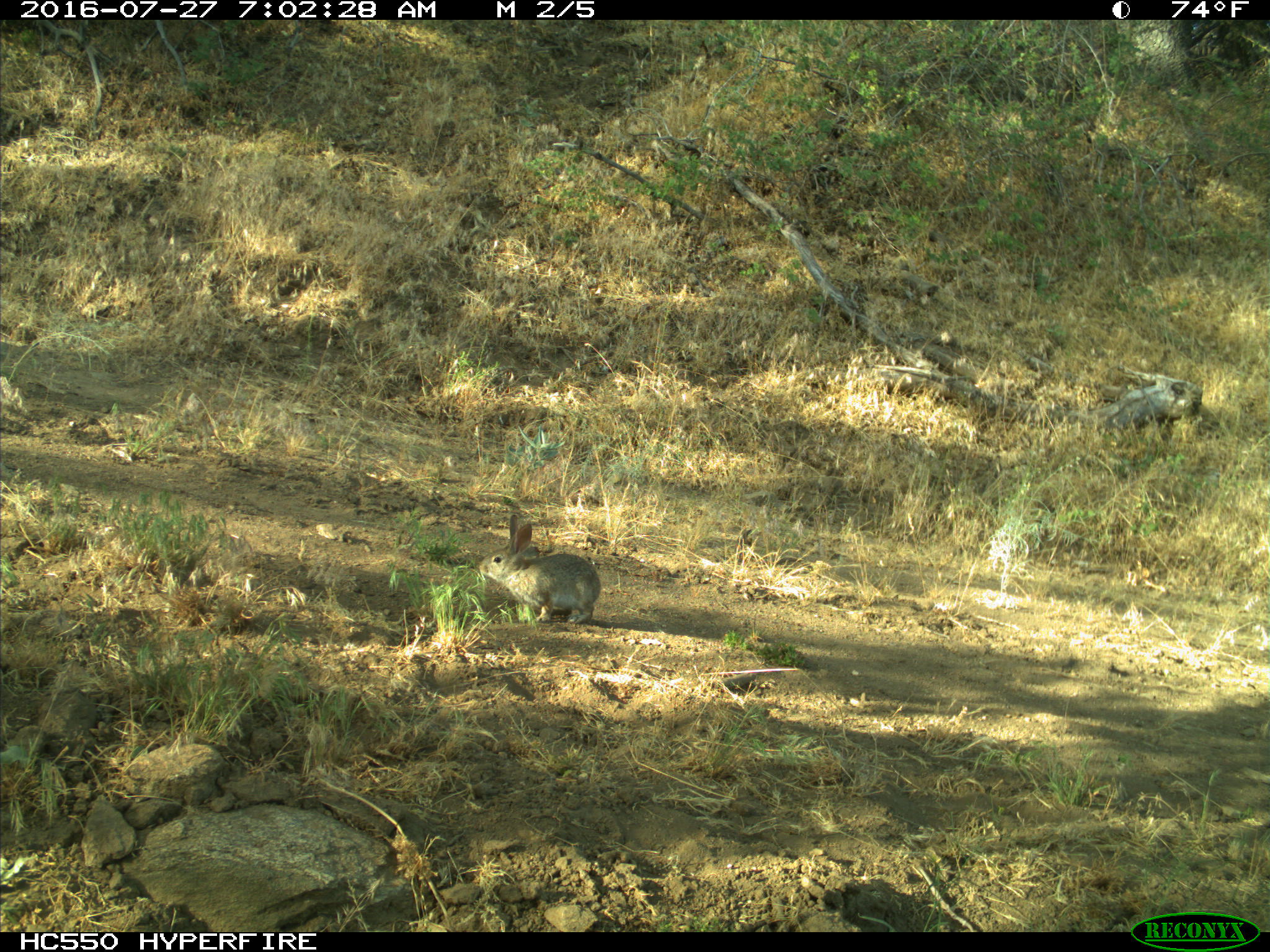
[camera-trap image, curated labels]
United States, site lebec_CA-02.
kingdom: Animalia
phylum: Chordata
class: Mammalia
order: Lagomorpha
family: Leporidae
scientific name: Leporidae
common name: rabbits and hares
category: unidentified rabbit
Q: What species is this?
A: Unidentified rabbit (rabbits and hares) (Leporidae).